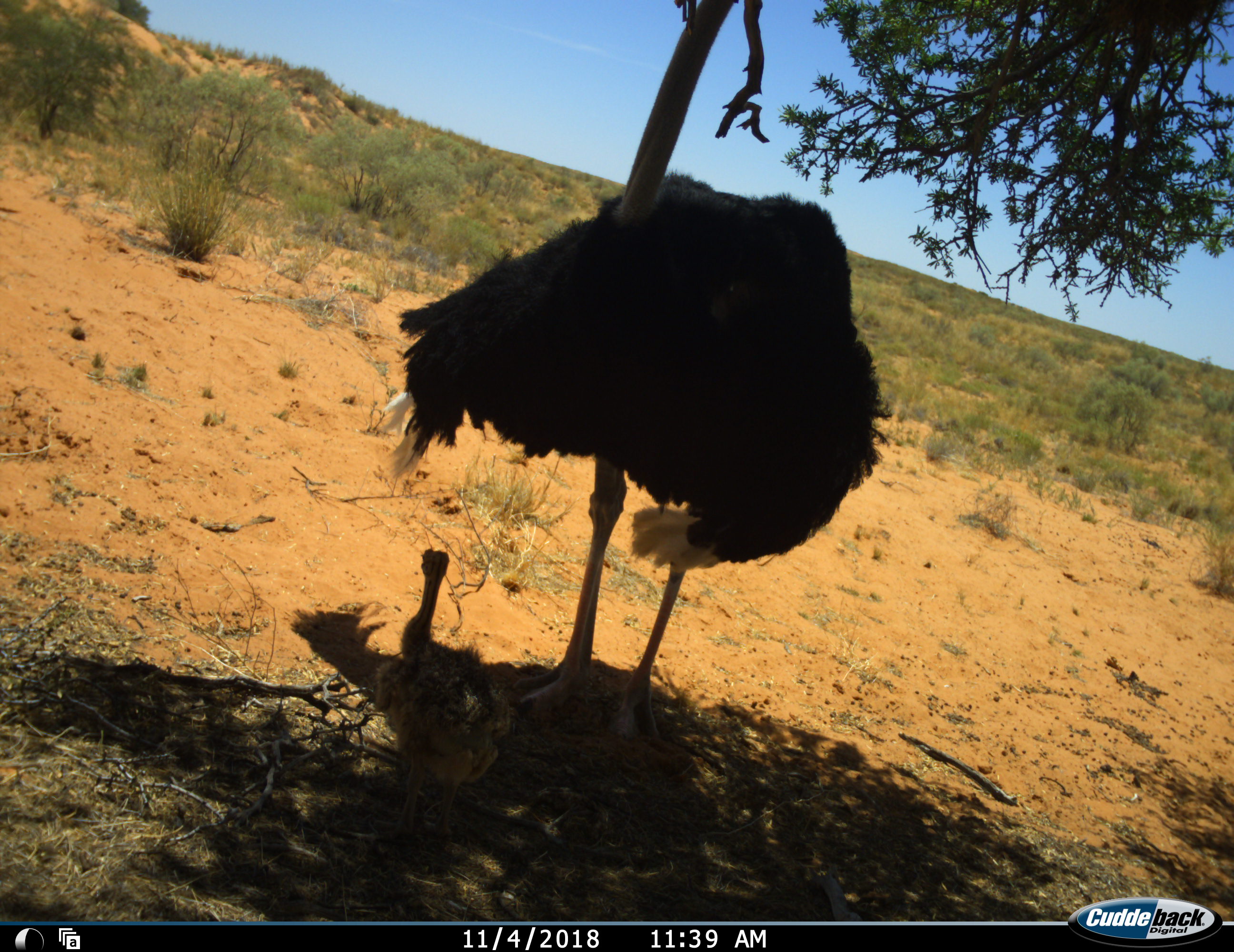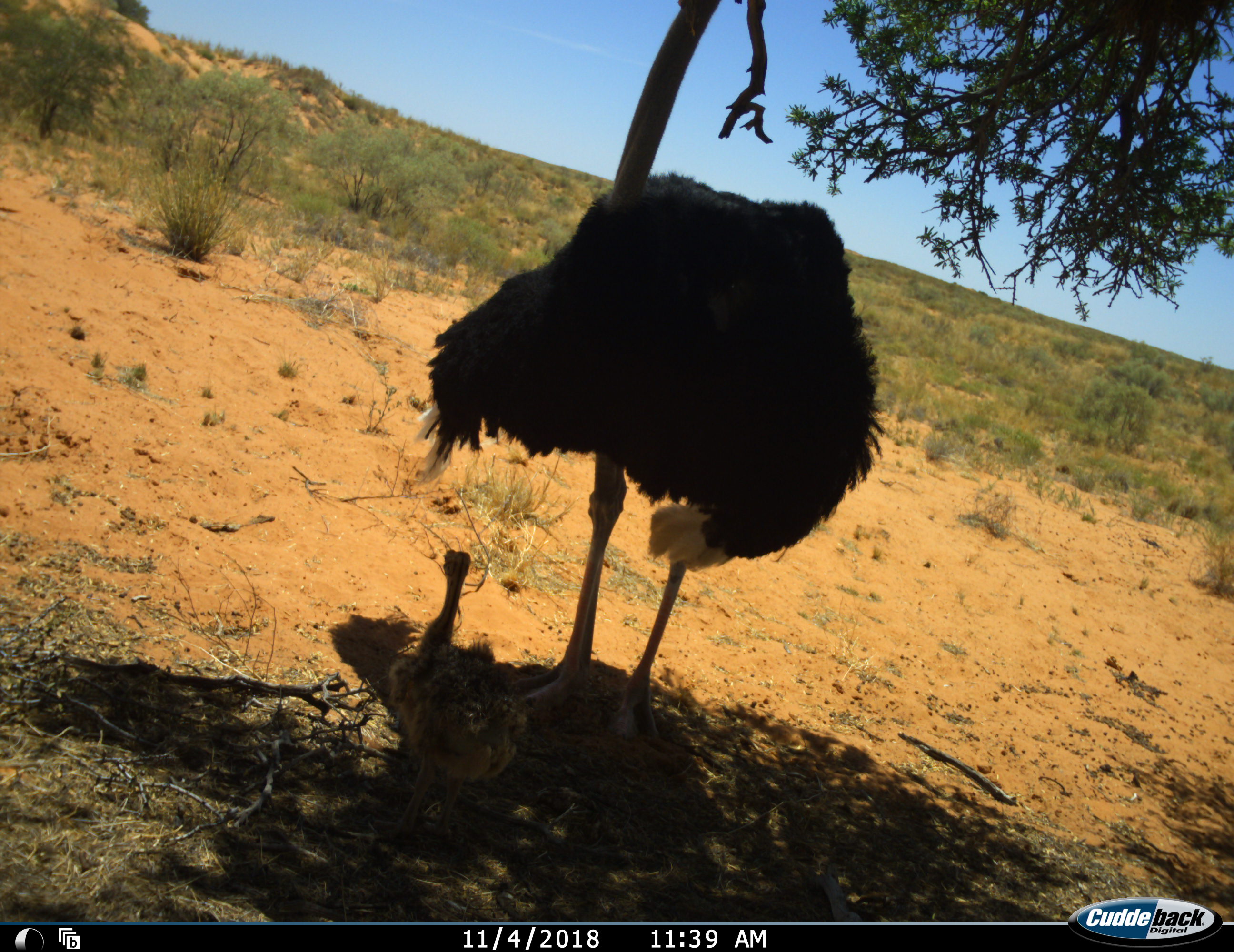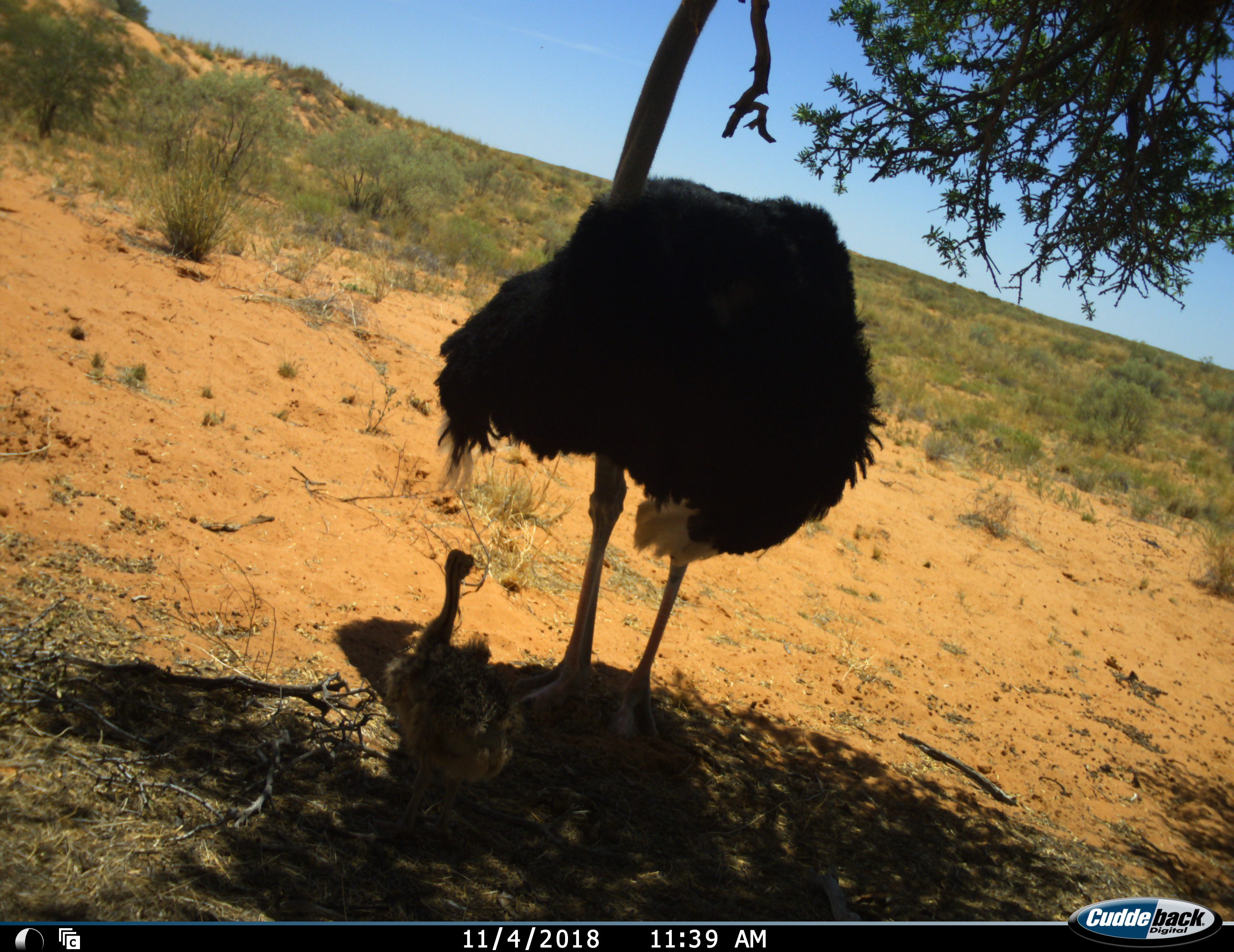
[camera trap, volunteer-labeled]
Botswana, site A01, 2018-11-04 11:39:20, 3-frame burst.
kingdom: Animalia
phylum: Chordata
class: Aves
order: Struthioniformes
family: Struthionidae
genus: Struthio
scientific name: Struthio camelus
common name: ostrich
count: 2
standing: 100%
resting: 20%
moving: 0%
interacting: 0%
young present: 100%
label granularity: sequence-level